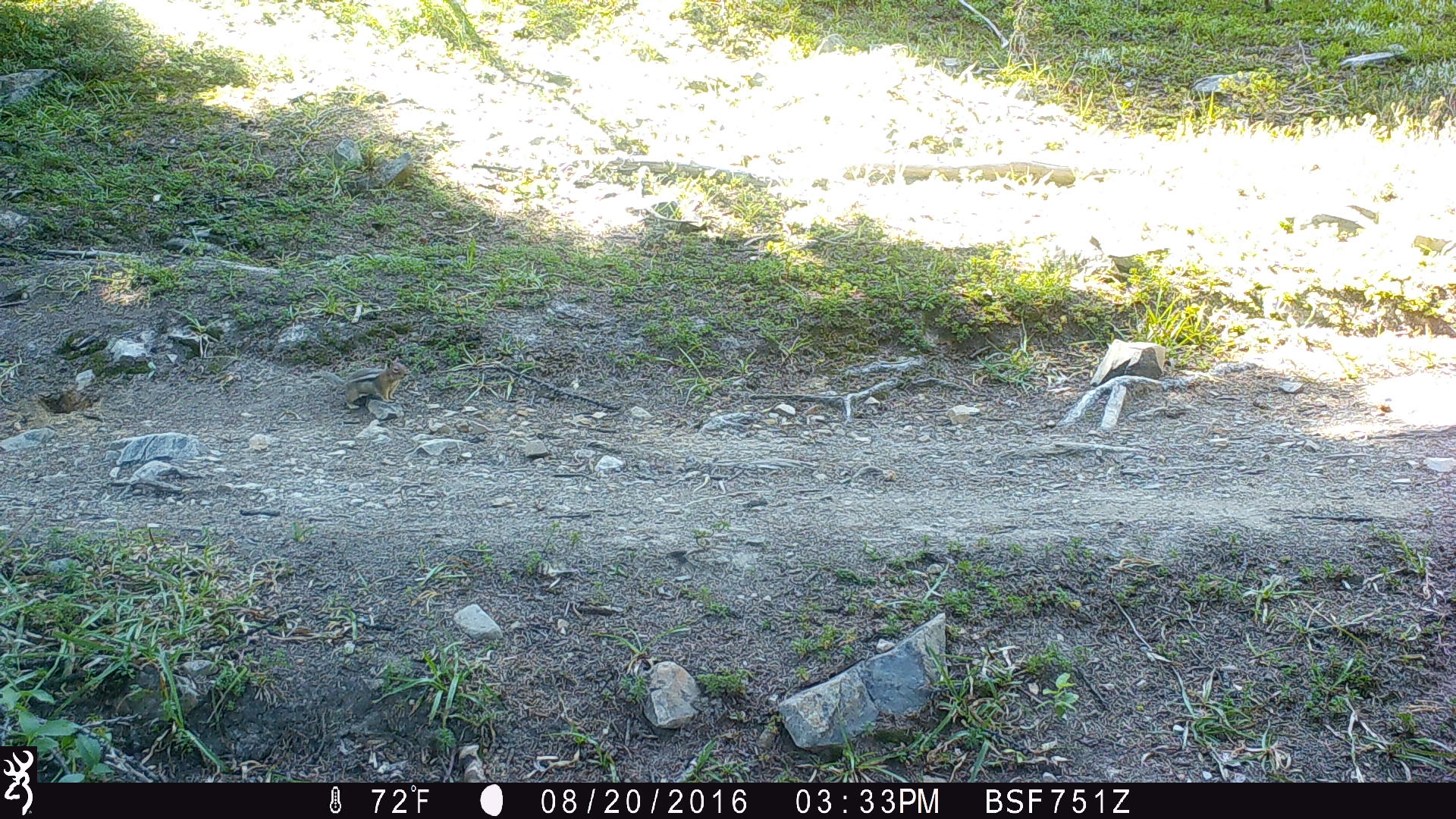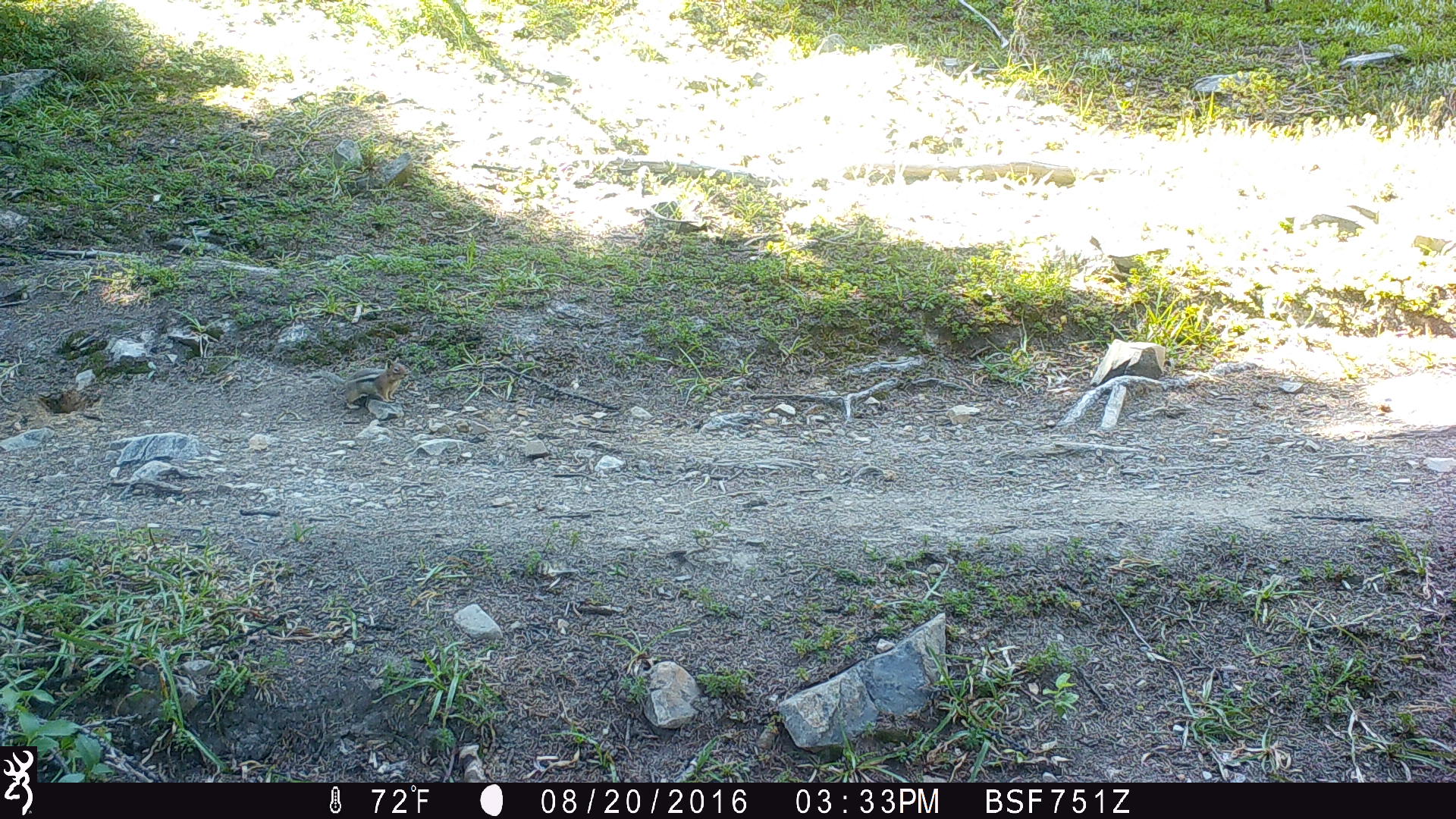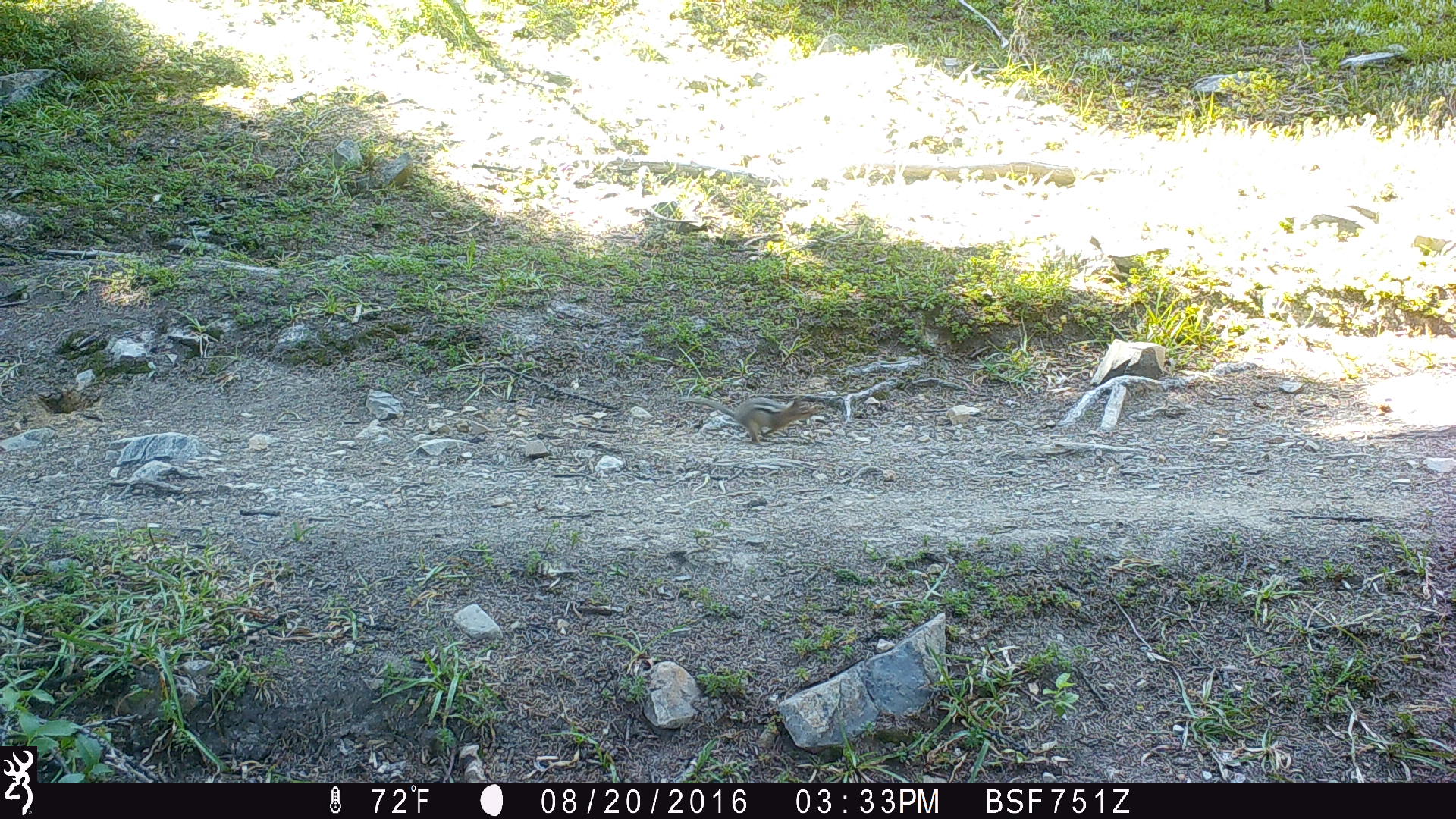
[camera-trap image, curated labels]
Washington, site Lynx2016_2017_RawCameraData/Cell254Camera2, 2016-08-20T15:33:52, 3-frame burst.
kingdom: Animalia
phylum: Chordata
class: Mammalia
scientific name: Mammalia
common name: small mammal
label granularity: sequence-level